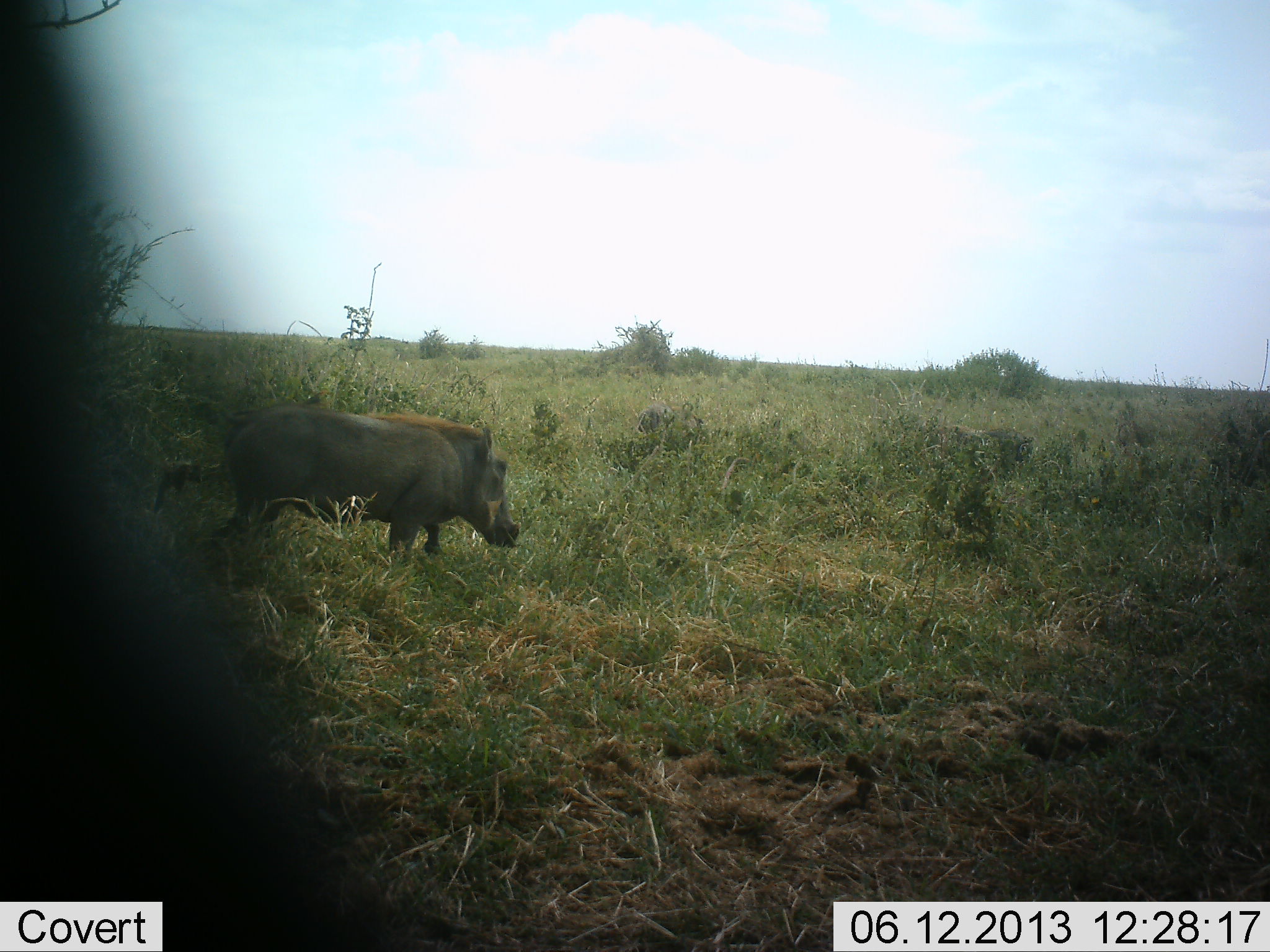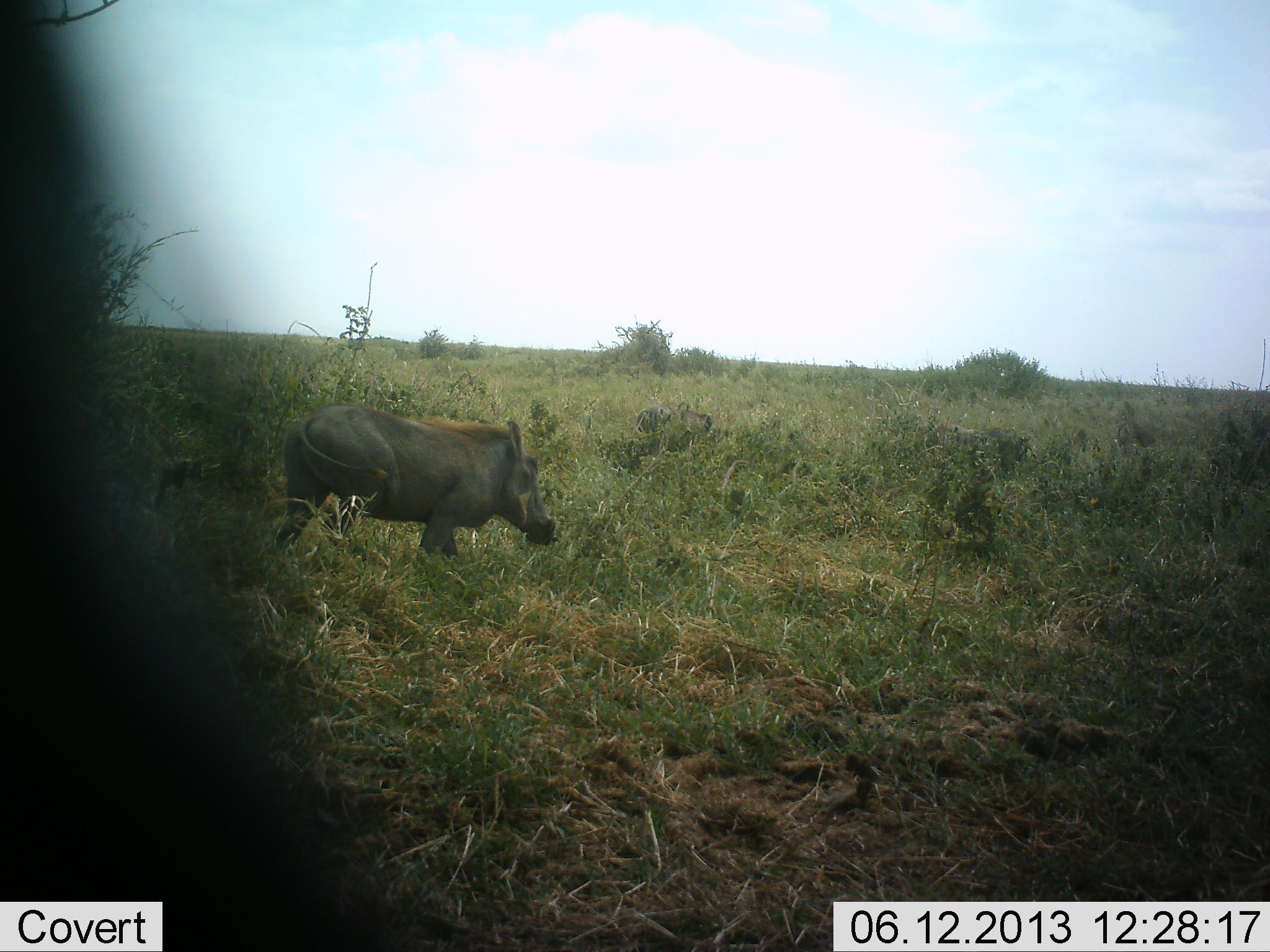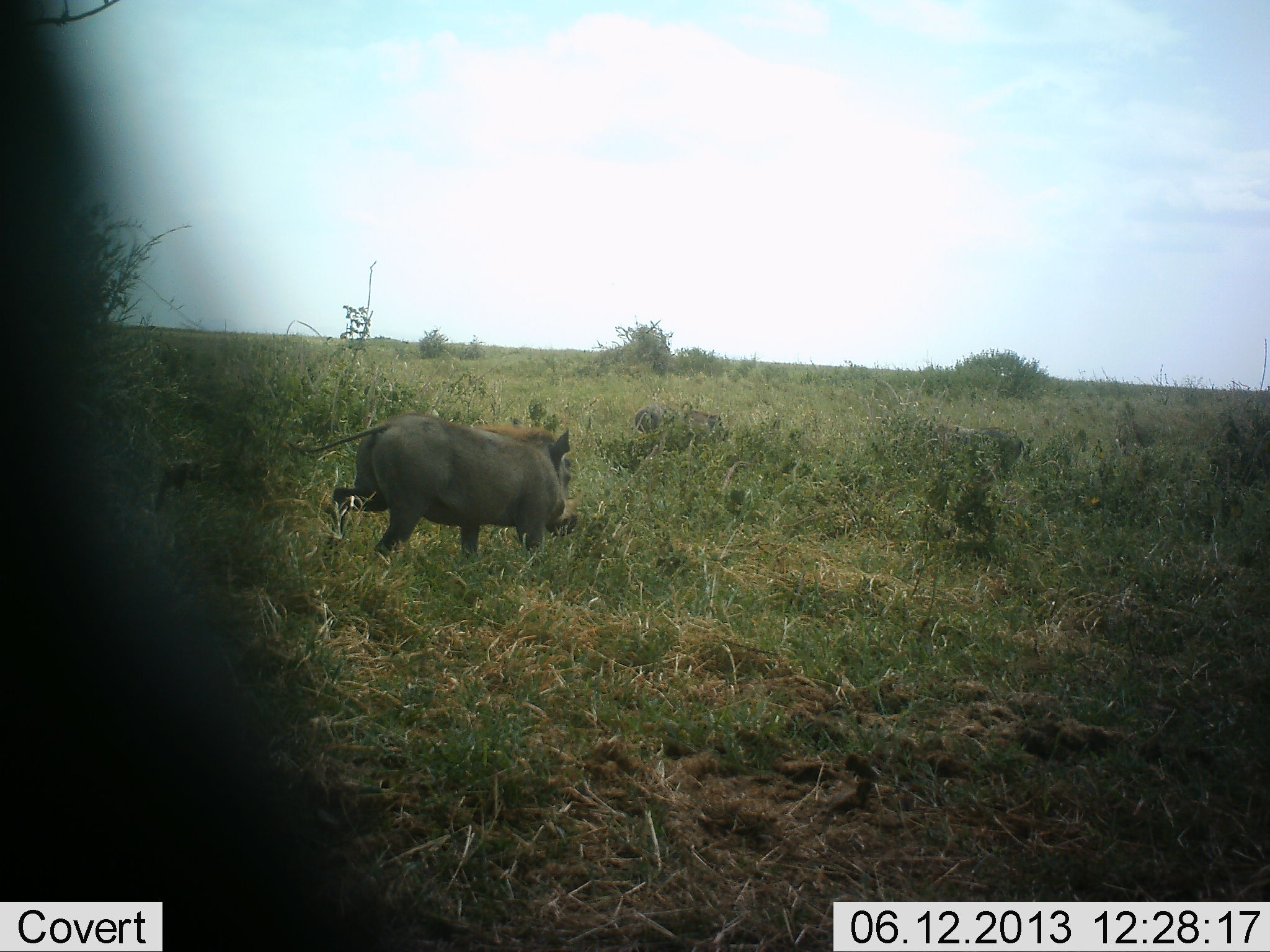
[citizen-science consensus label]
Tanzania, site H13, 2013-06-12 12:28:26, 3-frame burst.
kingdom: Animalia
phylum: Chordata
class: Mammalia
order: Artiodactyla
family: Suidae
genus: Phacochoerus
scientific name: Phacochoerus africanus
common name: warthog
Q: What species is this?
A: Warthog (Phacochoerus africanus).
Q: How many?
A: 1.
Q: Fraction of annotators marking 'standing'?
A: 24%.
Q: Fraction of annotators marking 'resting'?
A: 2%.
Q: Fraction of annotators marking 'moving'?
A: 90%.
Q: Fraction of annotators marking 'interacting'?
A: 5%.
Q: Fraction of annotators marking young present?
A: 0%.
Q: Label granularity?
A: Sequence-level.